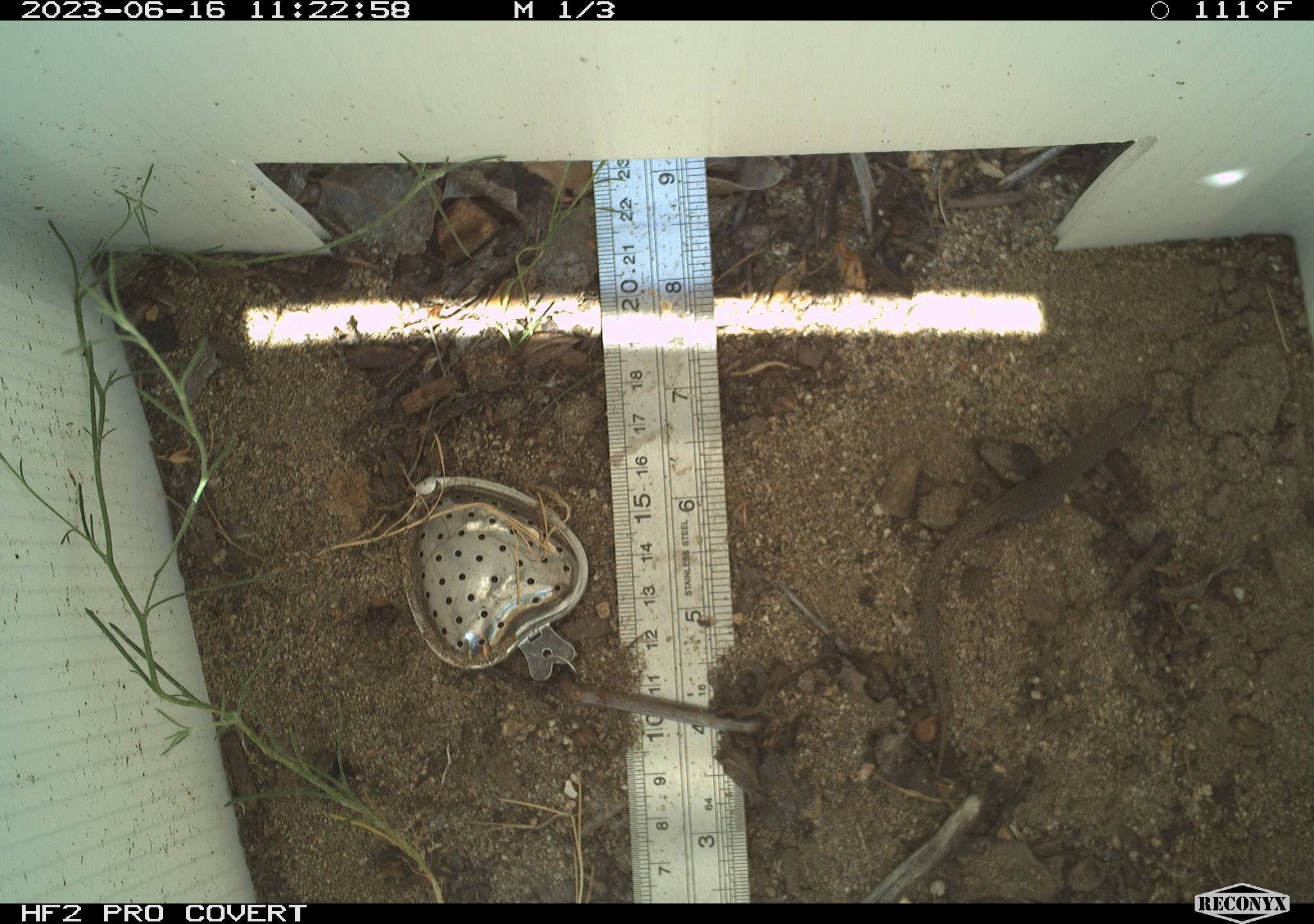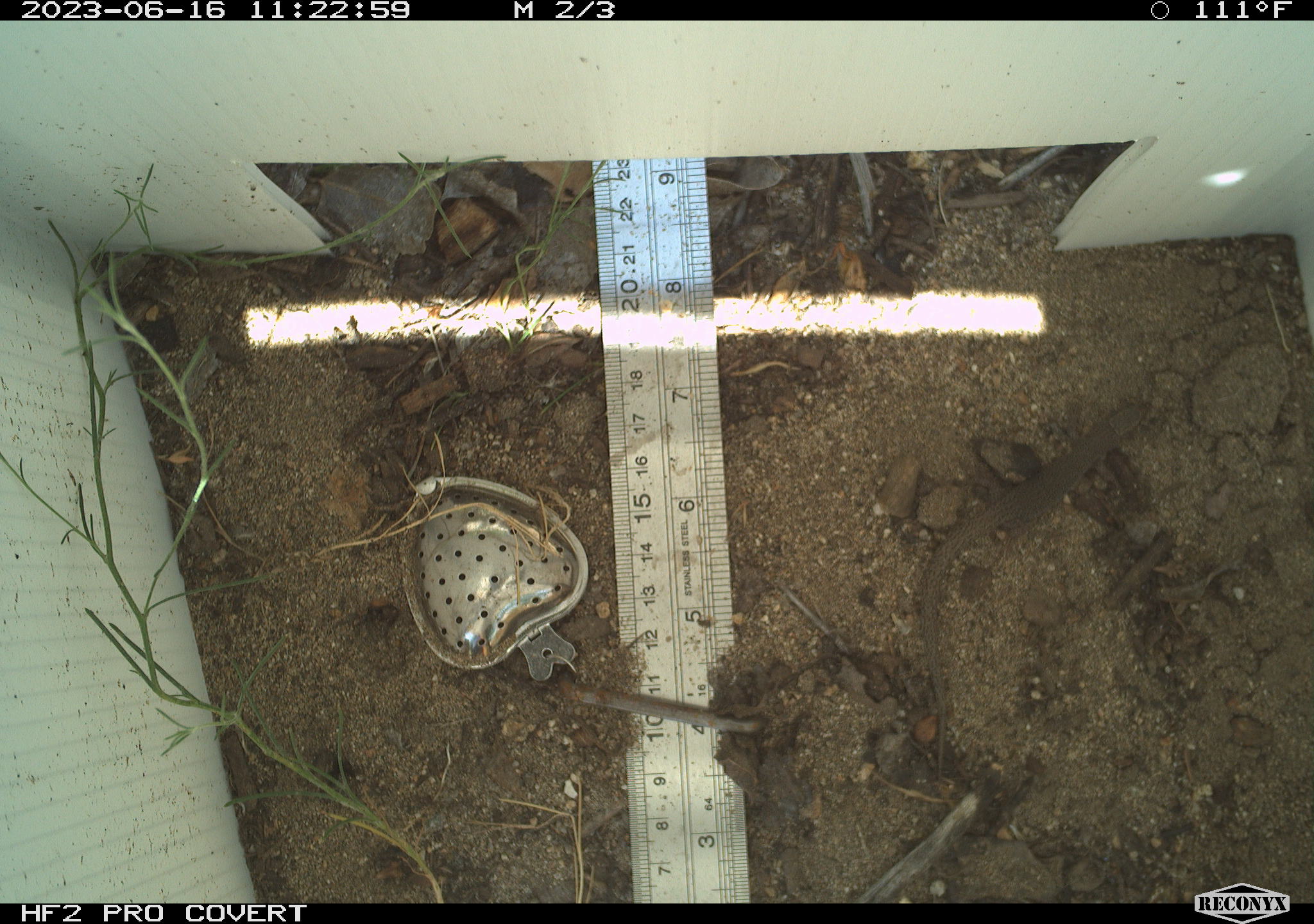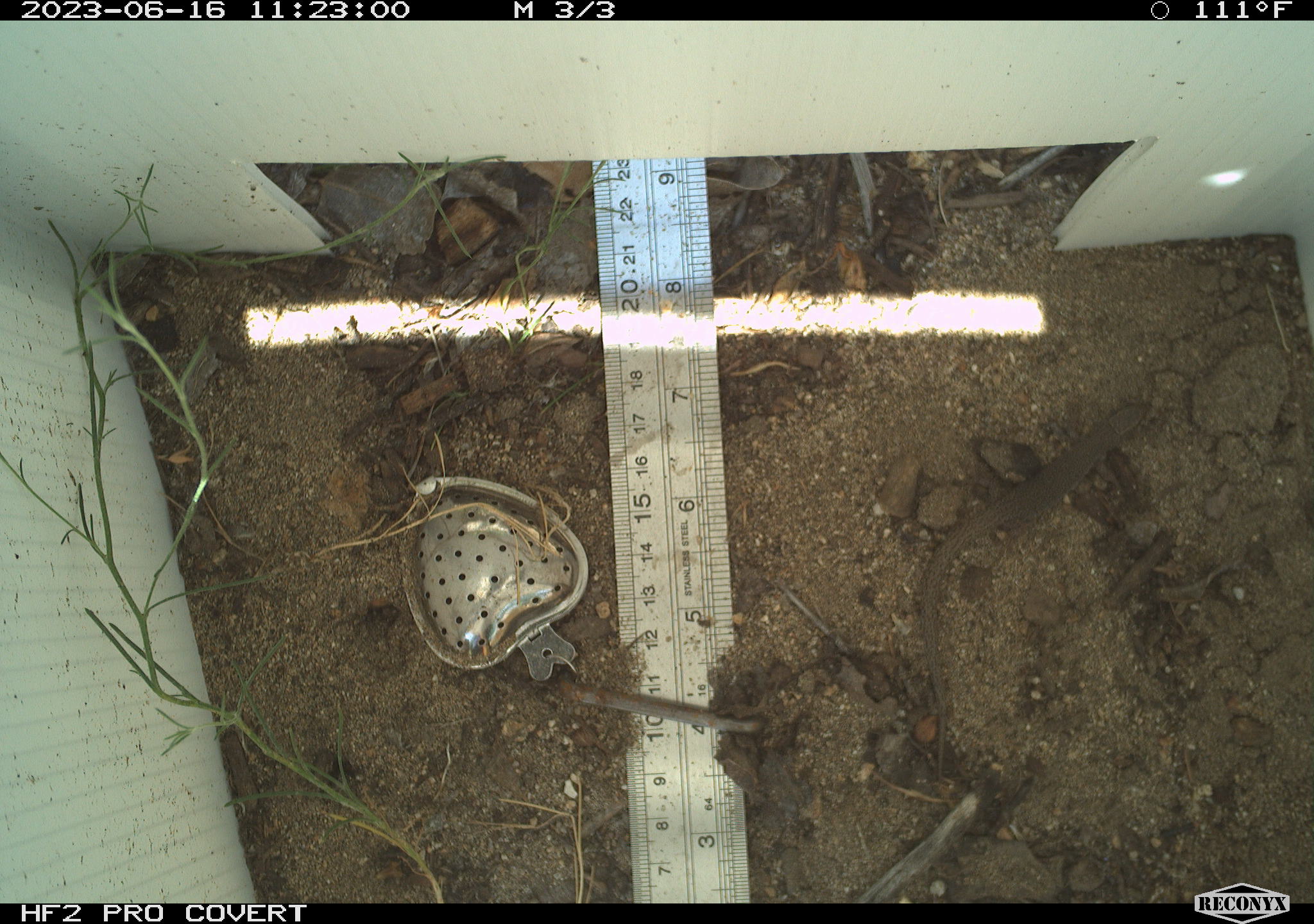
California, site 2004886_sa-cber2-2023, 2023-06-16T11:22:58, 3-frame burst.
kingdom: Animalia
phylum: Chordata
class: Reptilia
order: Squamata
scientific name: Squamata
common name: lizards and snakes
Lizards and snakes (Squamata).